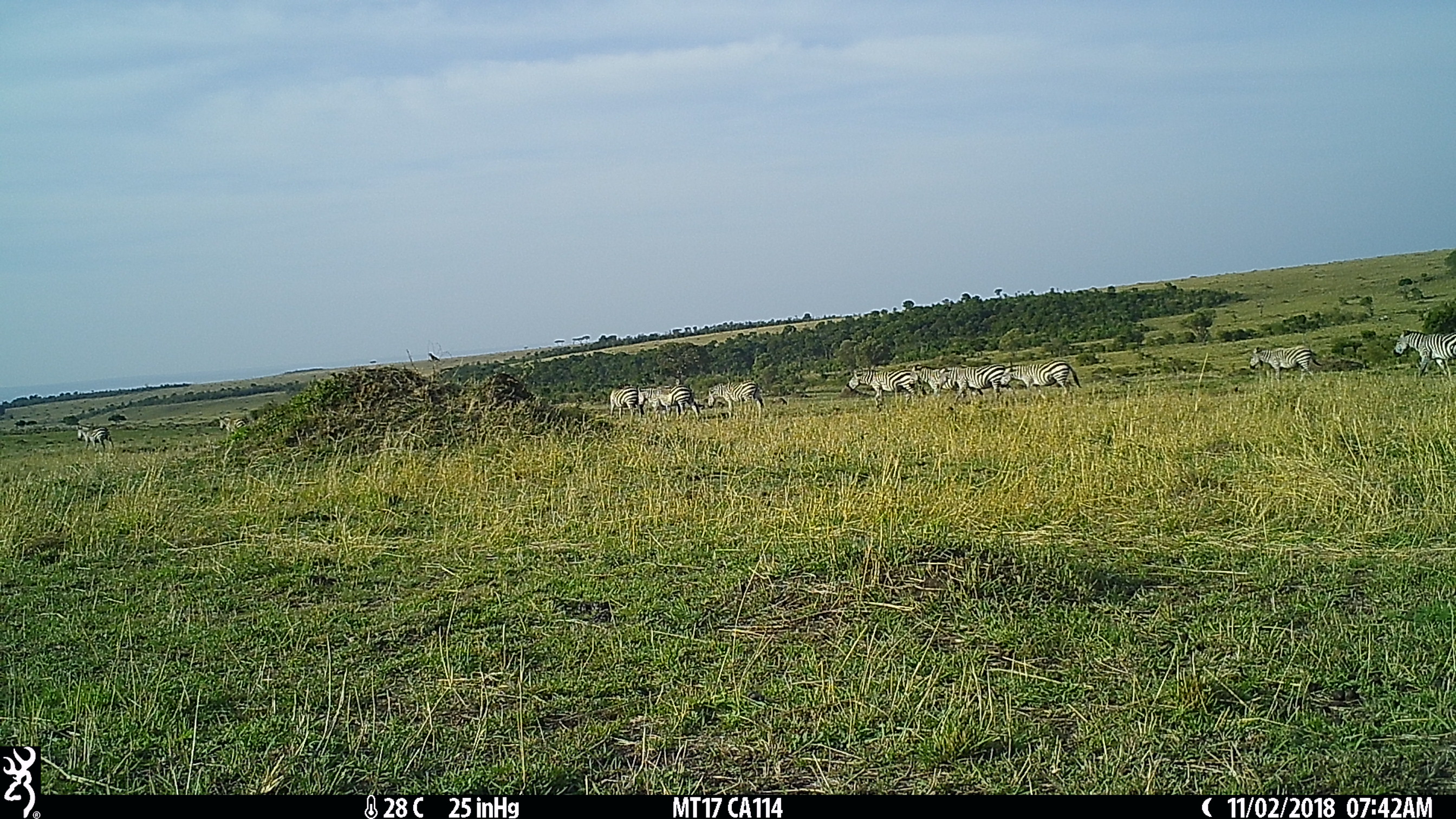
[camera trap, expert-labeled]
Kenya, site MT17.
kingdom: Animalia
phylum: Chordata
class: Mammalia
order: Perissodactyla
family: Equidae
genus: Equus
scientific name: Equus quagga burchellii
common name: burchell's zebra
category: zebra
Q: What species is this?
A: Zebra (burchell's zebra) (Equus quagga burchellii).